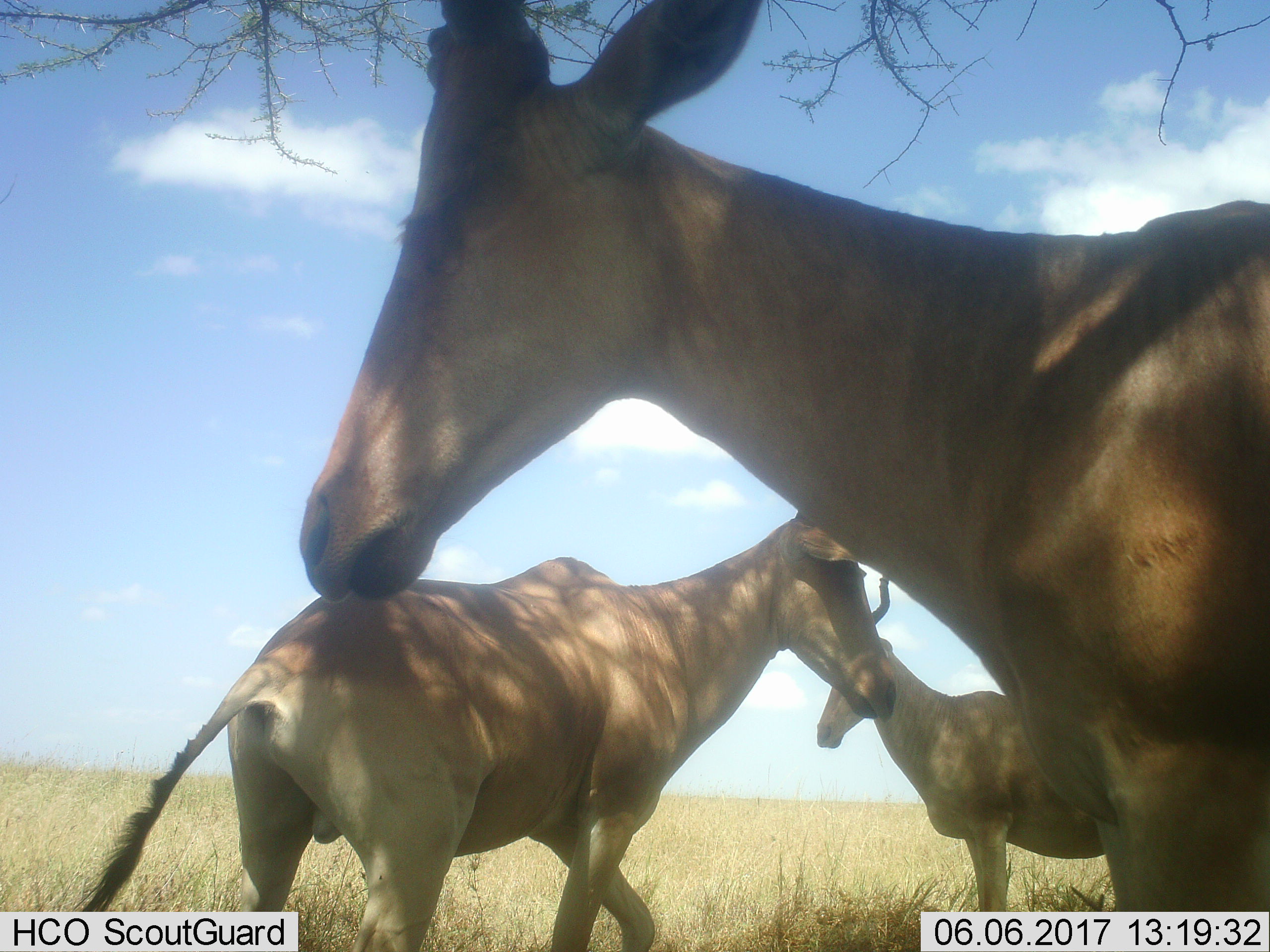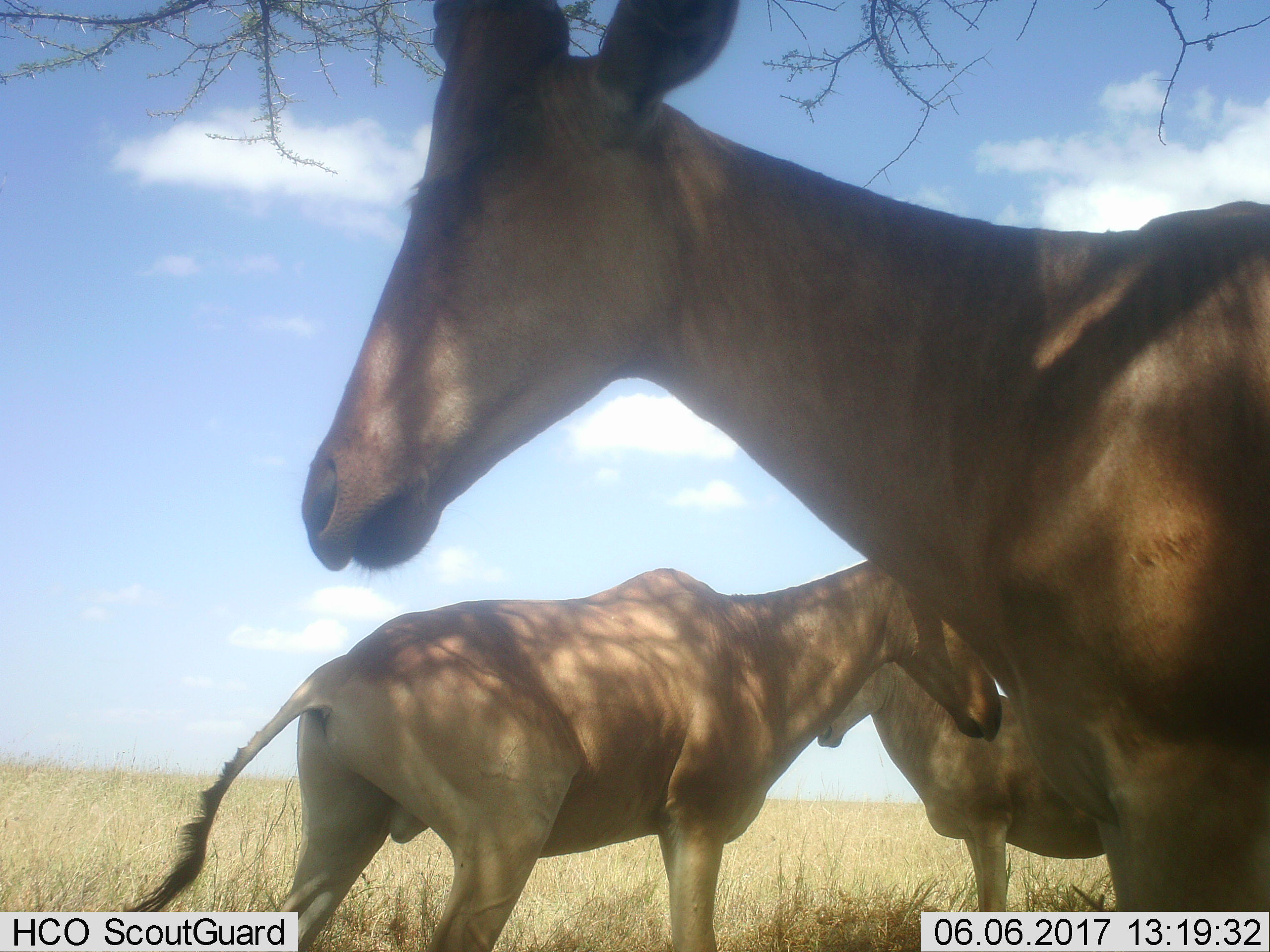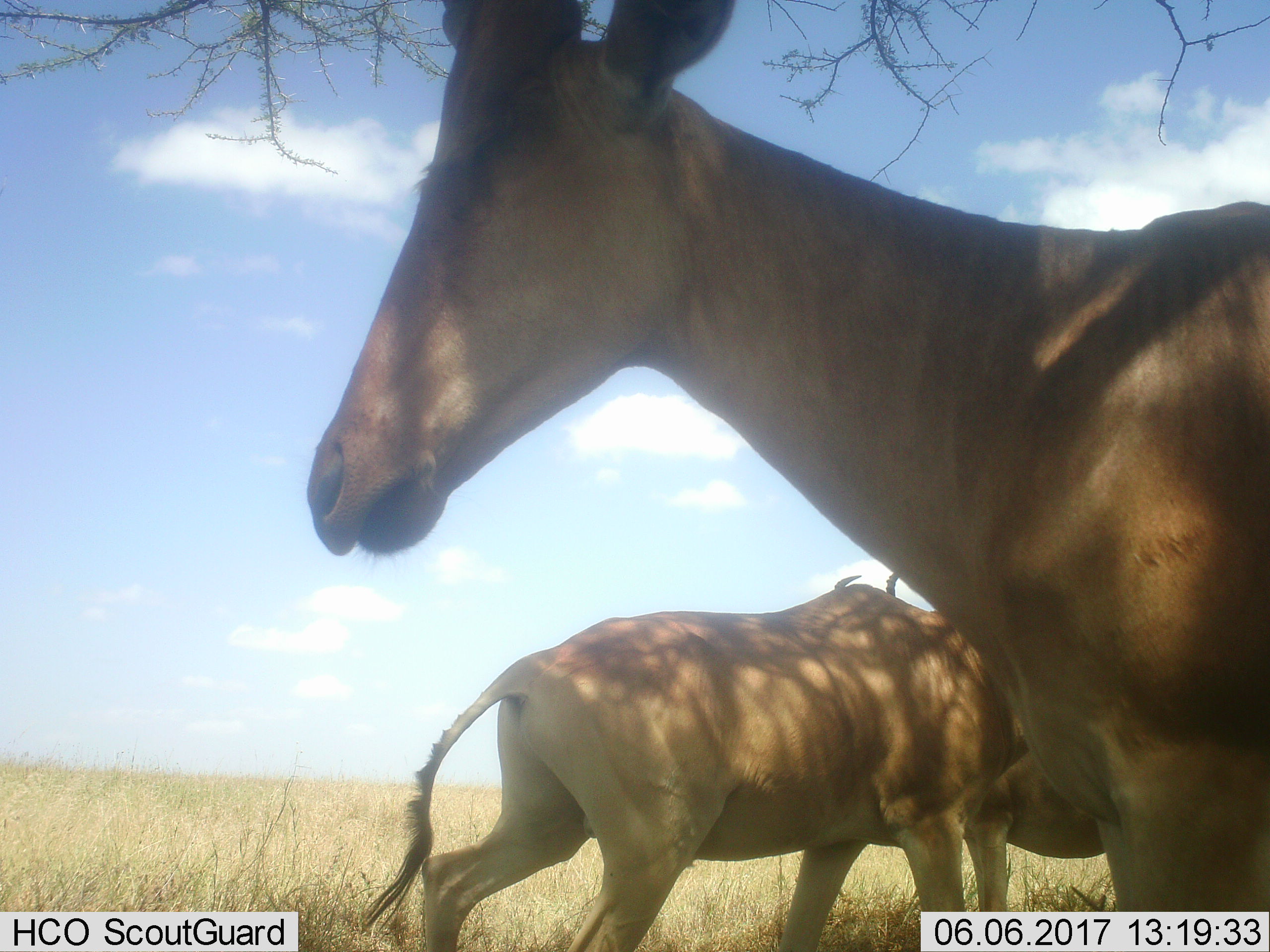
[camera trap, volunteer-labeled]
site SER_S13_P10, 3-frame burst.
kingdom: Animalia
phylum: Chordata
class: Mammalia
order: Artiodactyla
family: Bovidae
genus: Alcelaphus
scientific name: Alcelaphus buselaphus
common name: hartebeest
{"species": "hartebeest (Alcelaphus buselaphus)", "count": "3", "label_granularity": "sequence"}